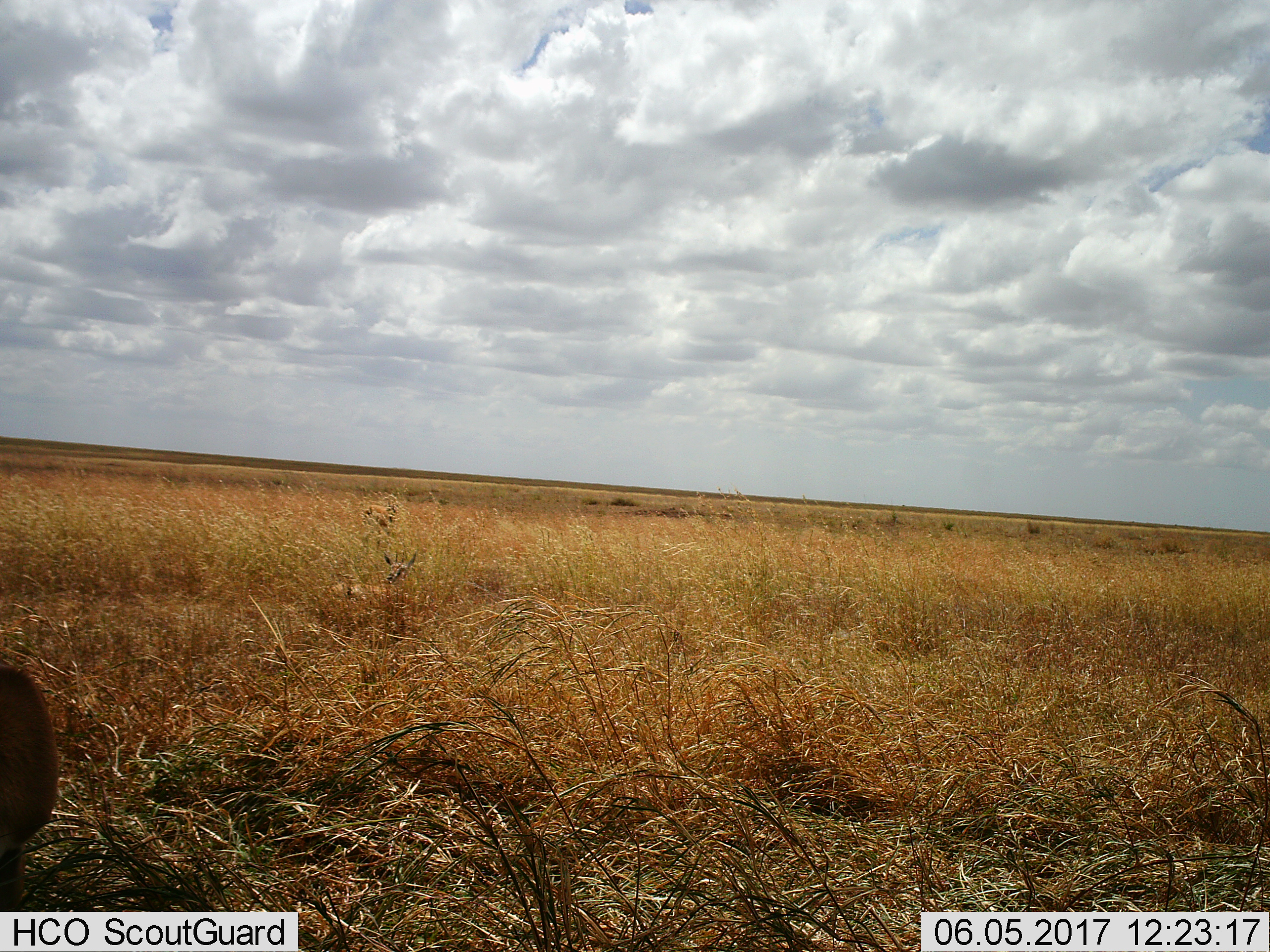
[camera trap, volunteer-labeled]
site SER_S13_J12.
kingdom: Animalia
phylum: Chordata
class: Mammalia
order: Artiodactyla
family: Bovidae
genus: Eudorcas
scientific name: Eudorcas thomsonii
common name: thomson's gazelle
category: gazellethomsons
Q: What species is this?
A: Gazellethomsons (thomson's gazelle) (Eudorcas thomsonii).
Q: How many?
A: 3.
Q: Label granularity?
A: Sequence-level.